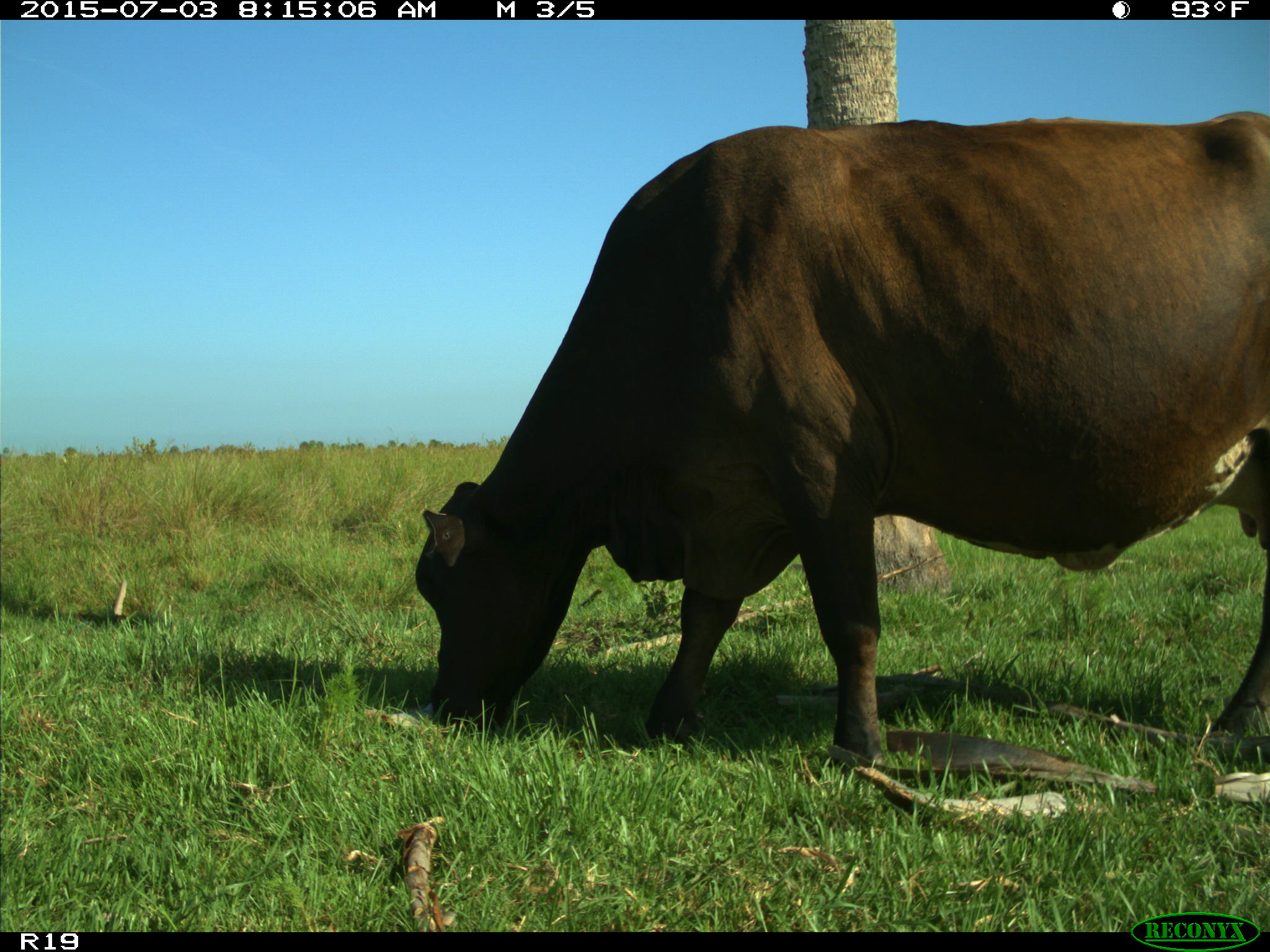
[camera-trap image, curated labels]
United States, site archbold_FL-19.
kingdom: Animalia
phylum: Chordata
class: Mammalia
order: Artiodactyla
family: Bovidae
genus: Bos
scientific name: Bos taurus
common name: domestic cow